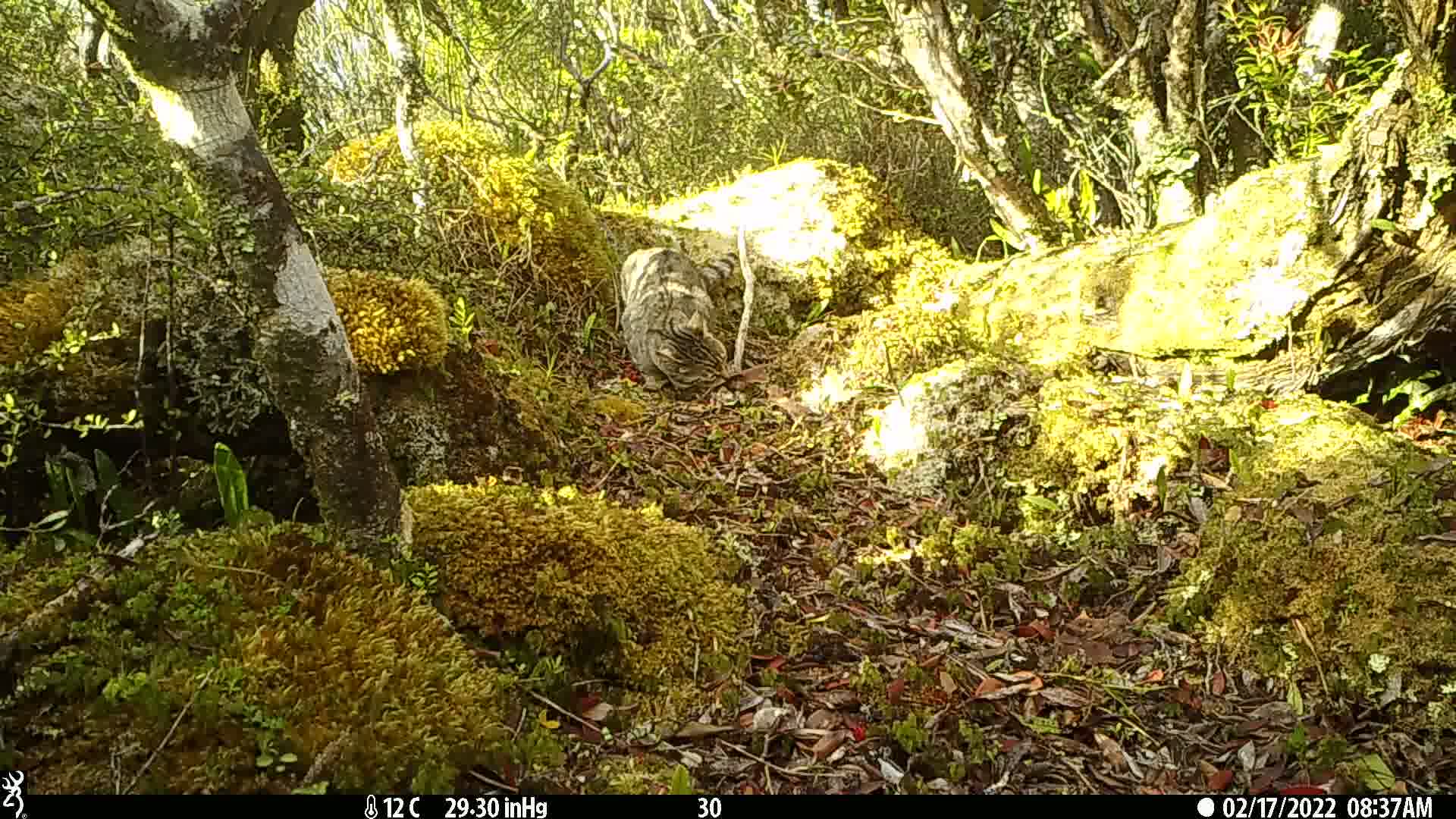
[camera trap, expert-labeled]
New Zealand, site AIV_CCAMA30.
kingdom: Animalia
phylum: Chordata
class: Mammalia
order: Carnivora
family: Felidae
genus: Felis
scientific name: Felis catus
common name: domestic cat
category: cat